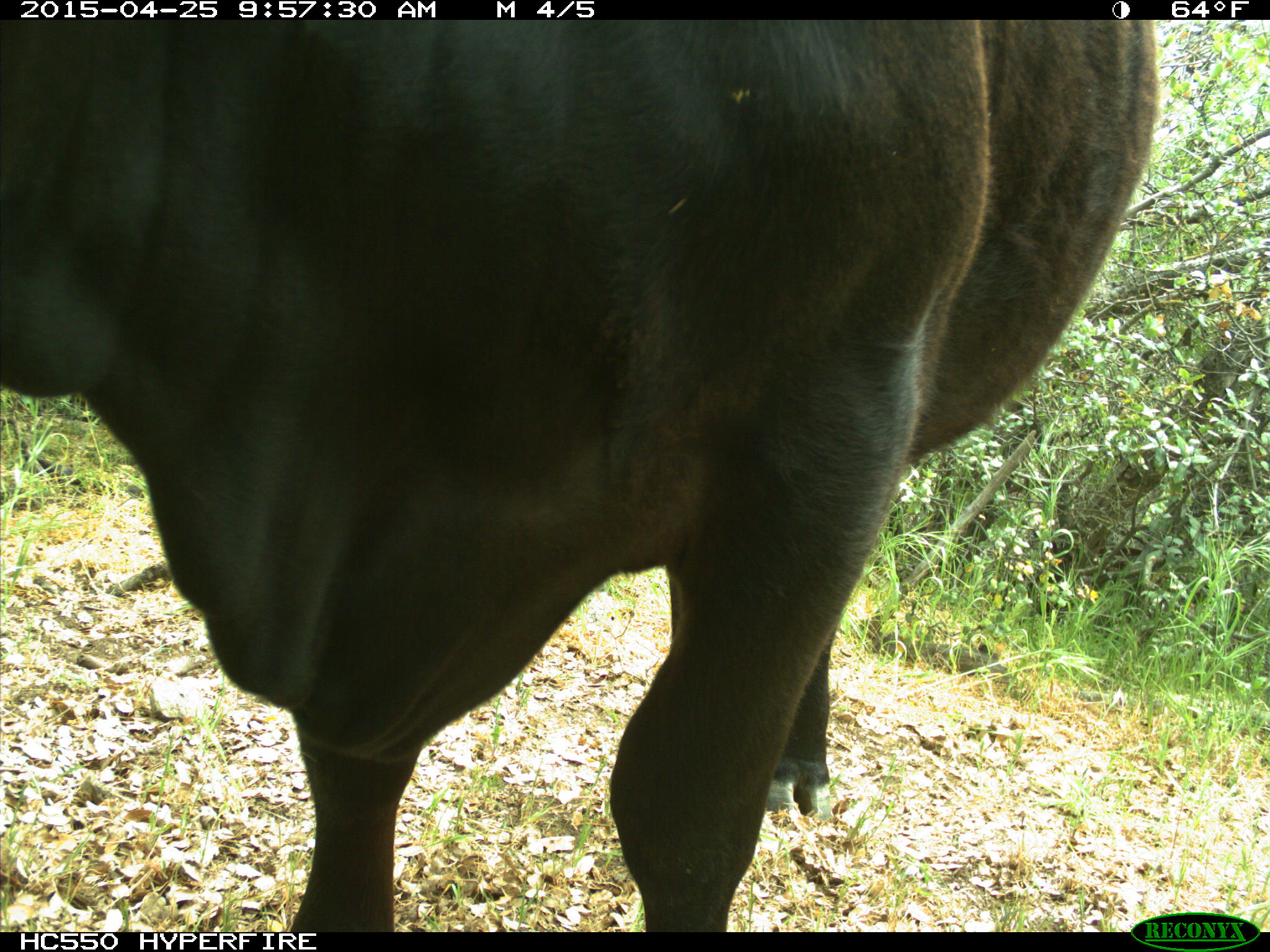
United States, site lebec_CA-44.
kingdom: Animalia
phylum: Chordata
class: Mammalia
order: Artiodactyla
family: Suidae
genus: Sus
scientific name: Sus scrofa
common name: wild boar